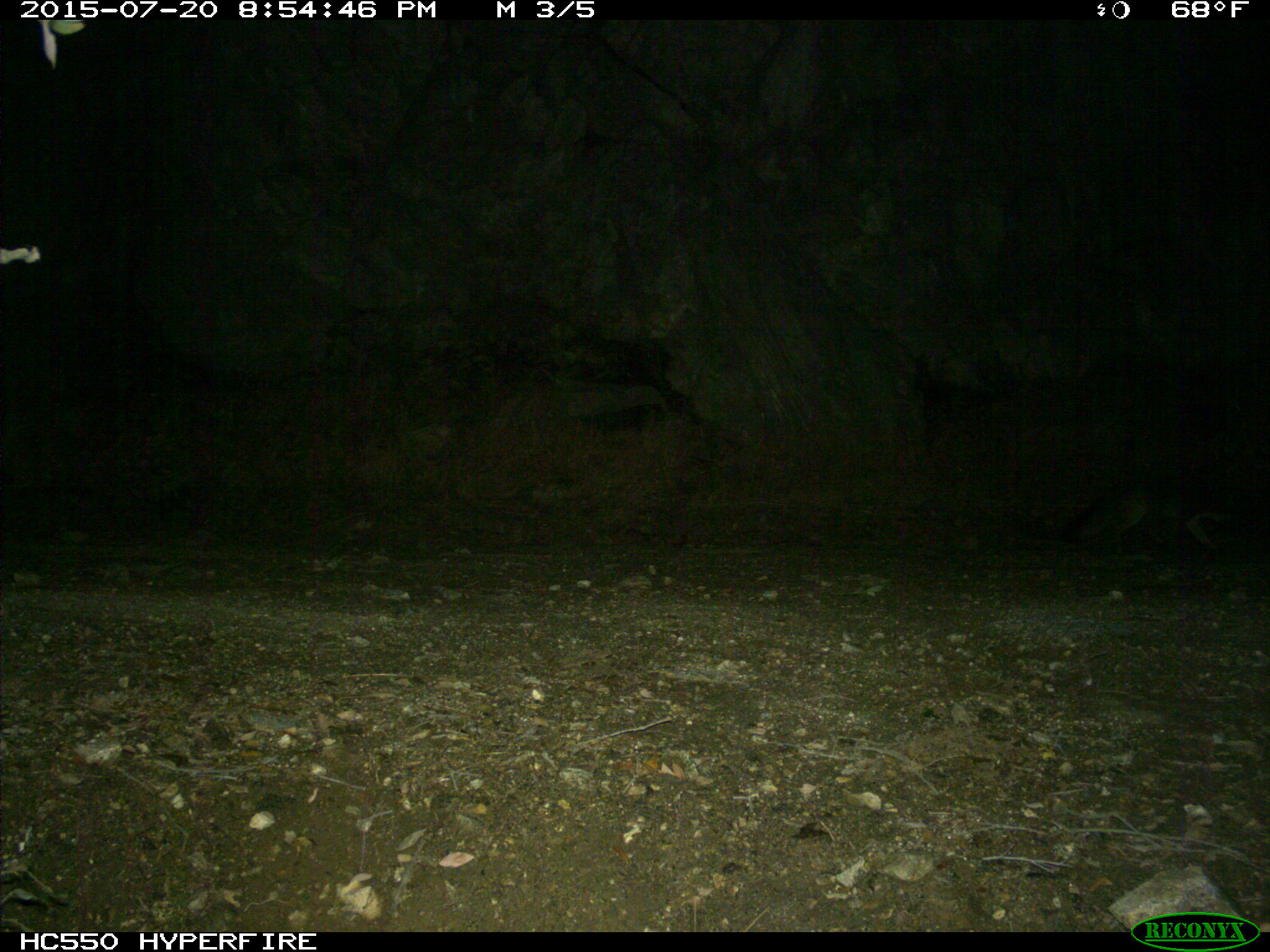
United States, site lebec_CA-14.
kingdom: Animalia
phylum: Chordata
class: Mammalia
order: Carnivora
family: Canidae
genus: Urocyon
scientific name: Urocyon cinereoargenteus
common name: gray fox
Urocyon cinereoargenteus (gray fox).